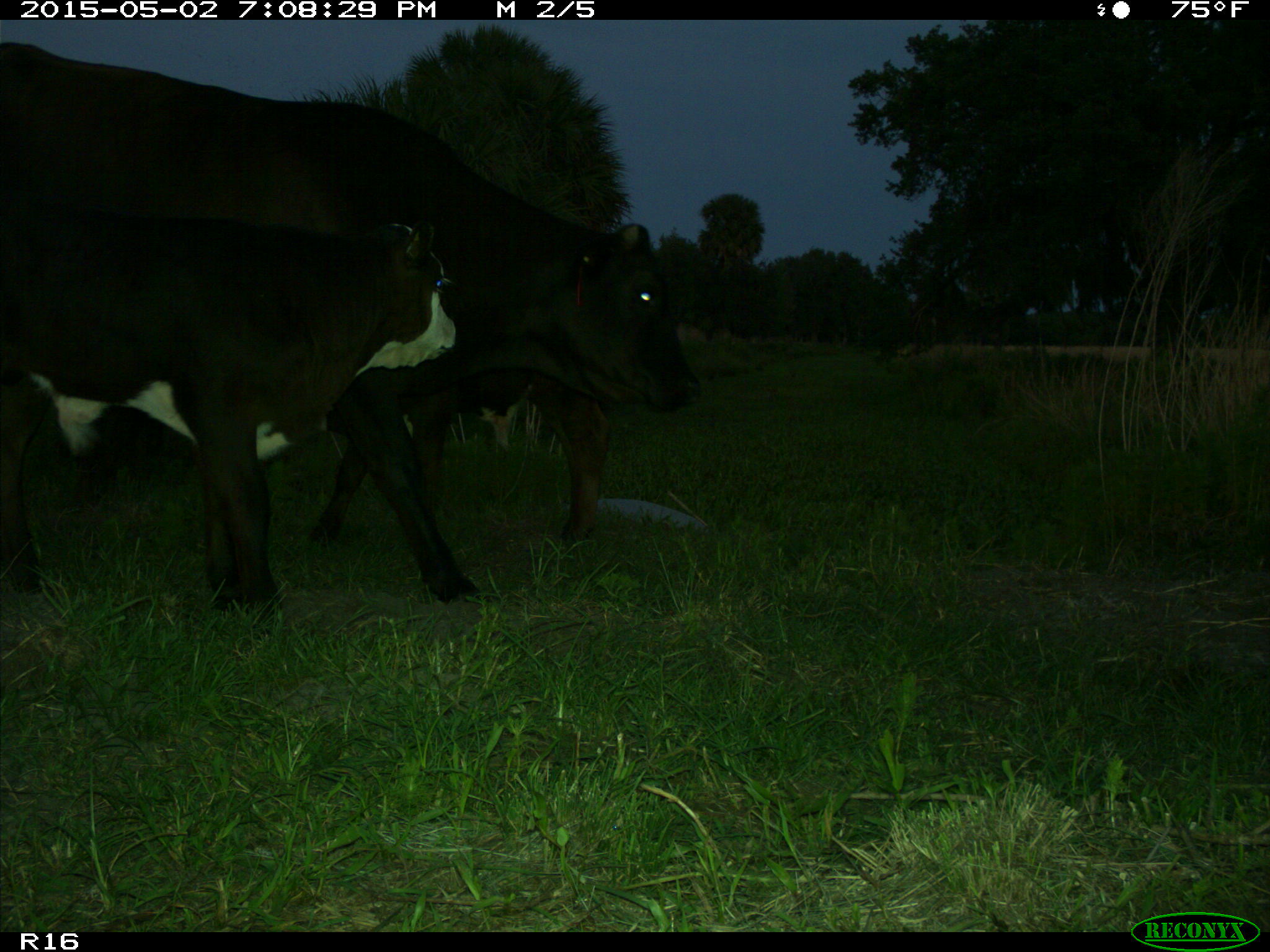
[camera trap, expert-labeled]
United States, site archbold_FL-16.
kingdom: Animalia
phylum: Chordata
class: Mammalia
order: Artiodactyla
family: Bovidae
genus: Bos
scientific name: Bos taurus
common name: domestic cow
Bos taurus (domestic cow).